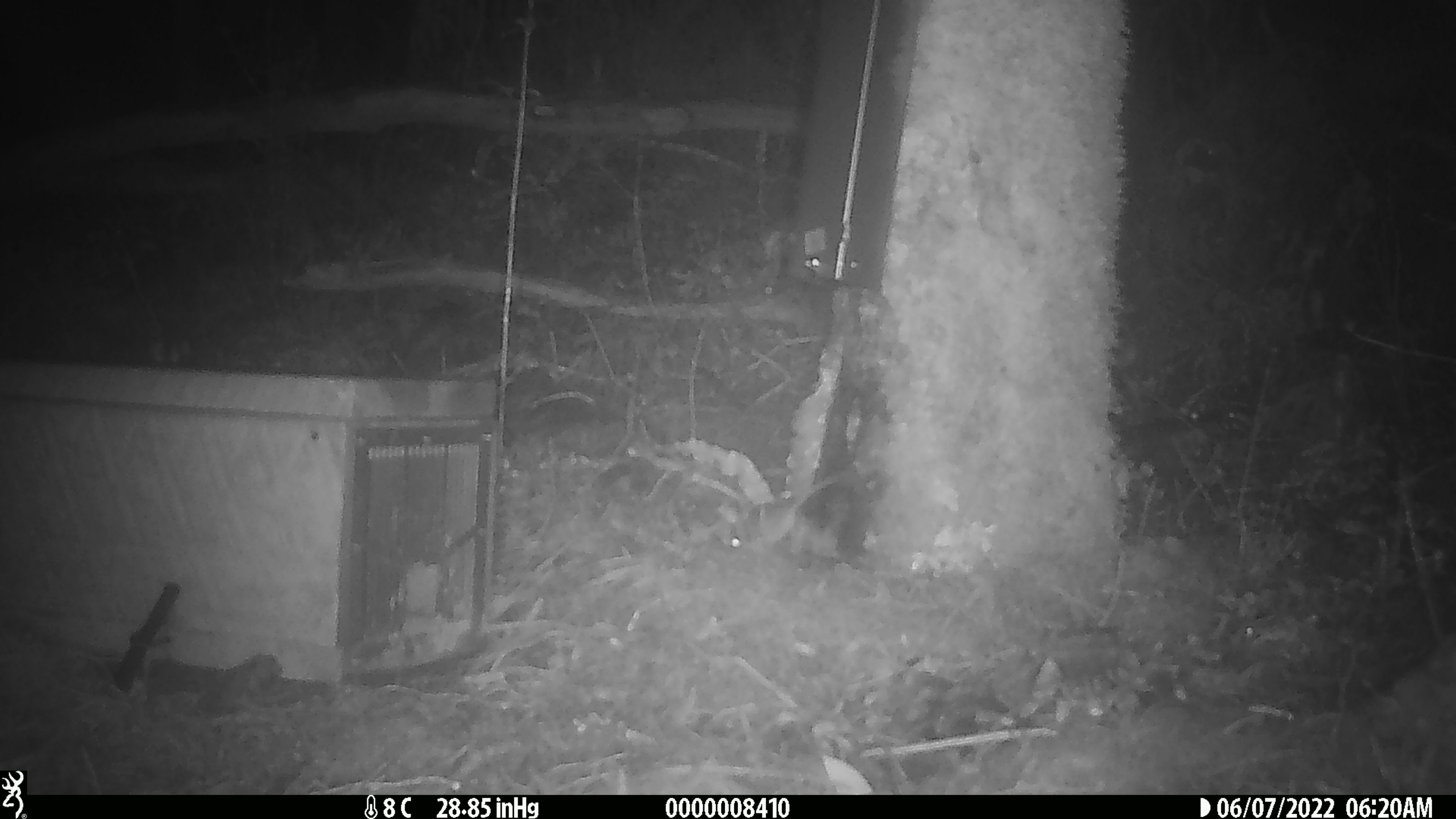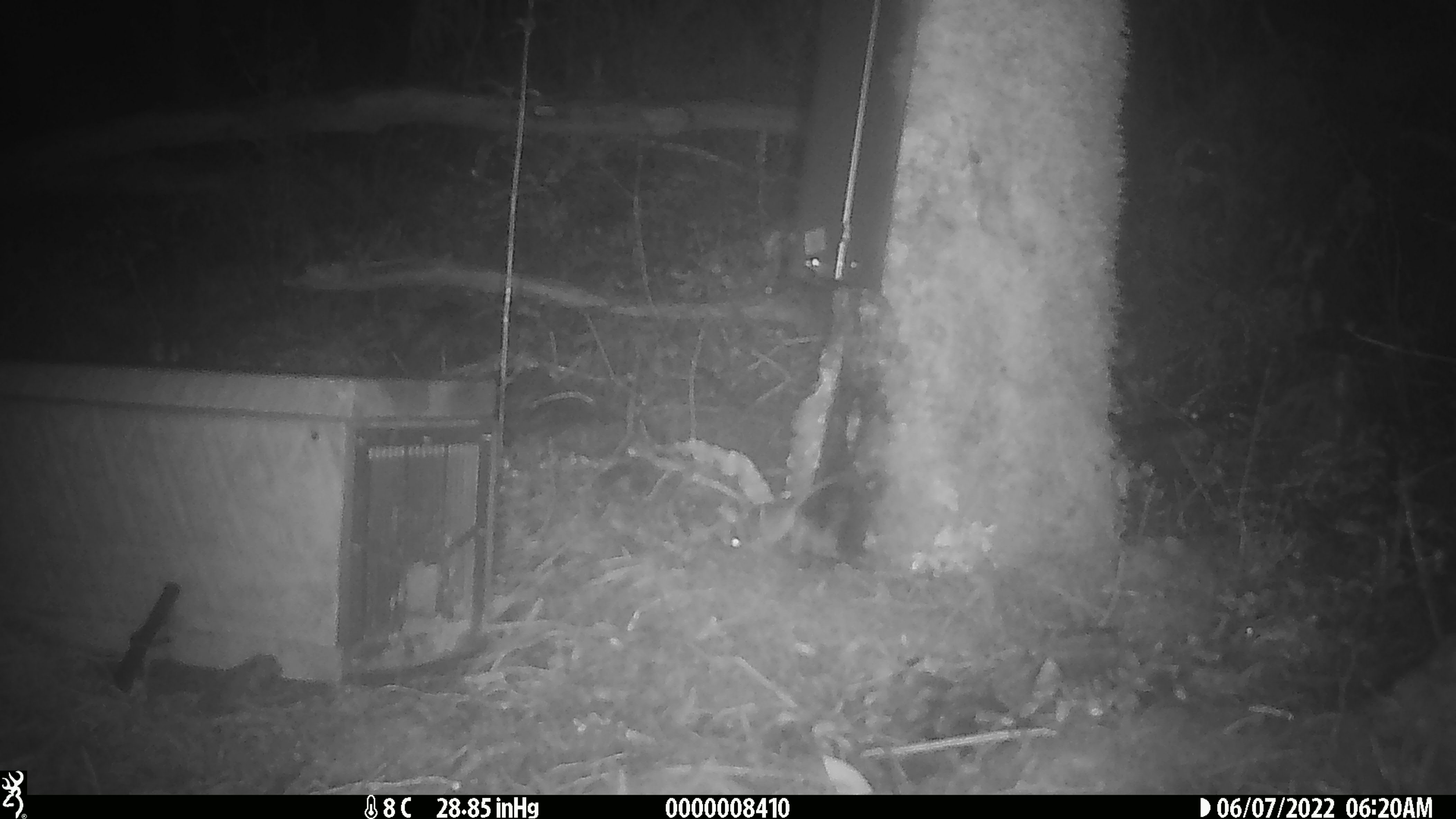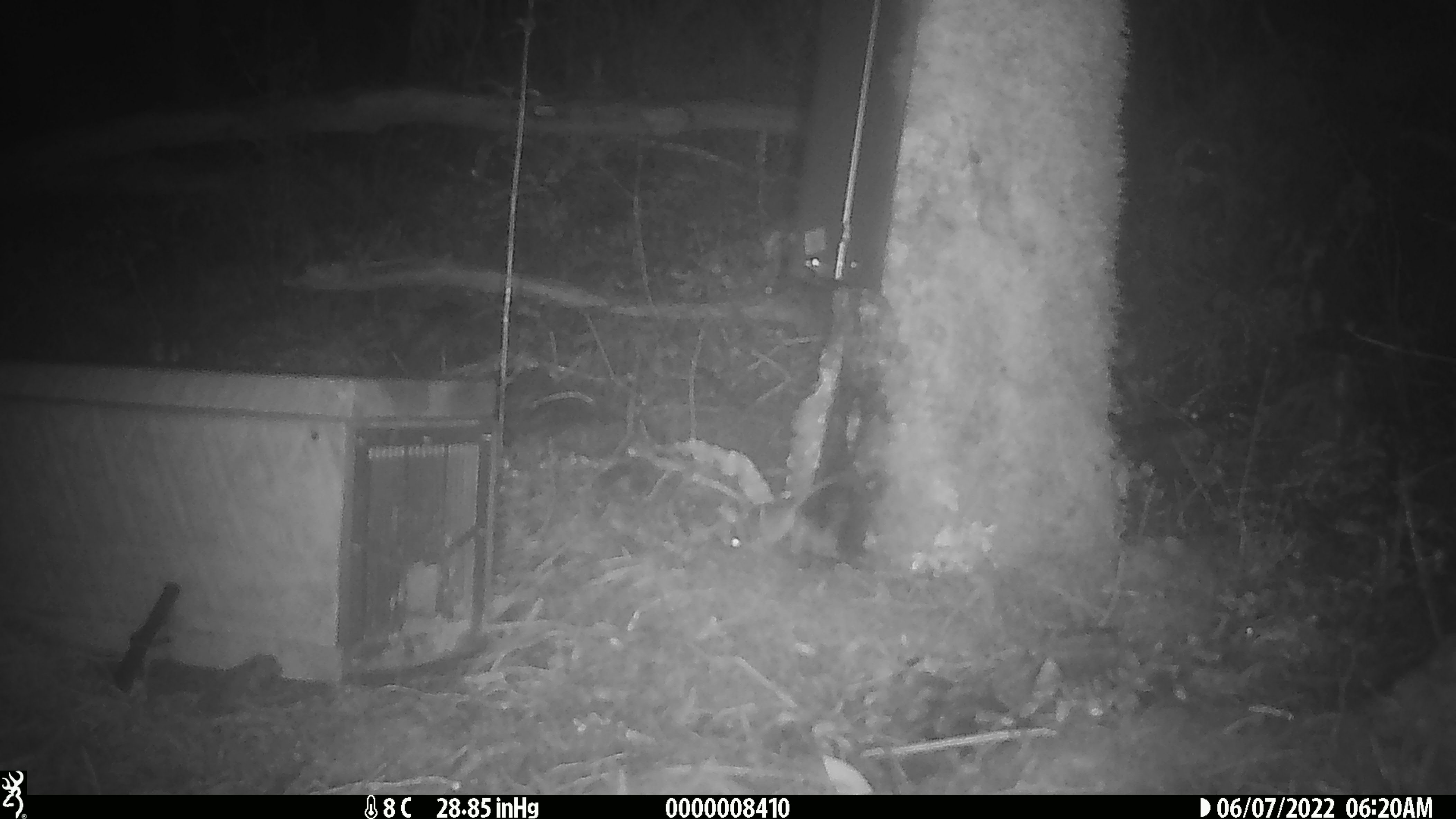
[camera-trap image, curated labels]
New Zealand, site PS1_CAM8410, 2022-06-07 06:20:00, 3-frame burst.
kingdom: Animalia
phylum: Chordata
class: Mammalia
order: Rodentia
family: Muridae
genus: Mus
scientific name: Mus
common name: mouse